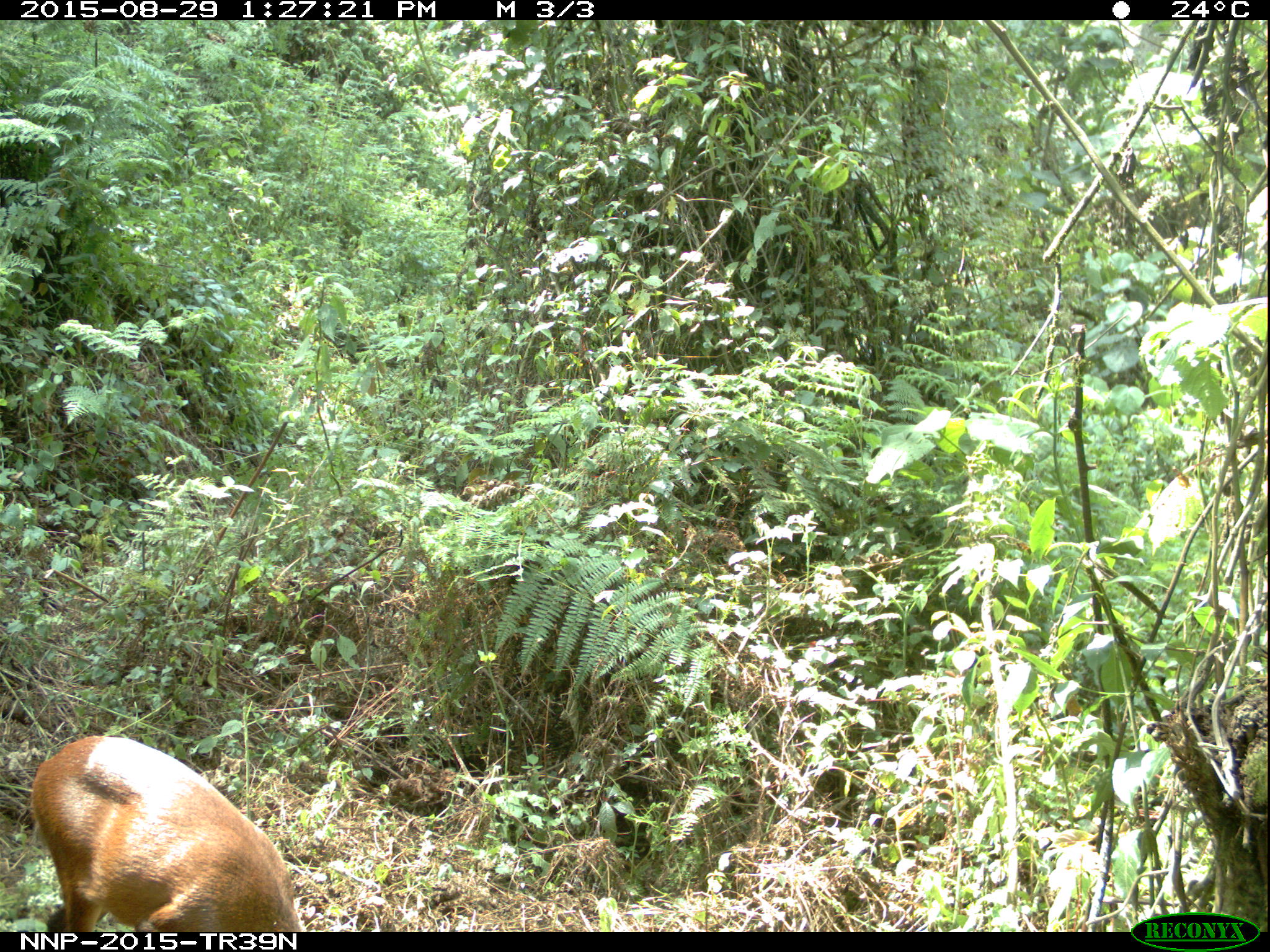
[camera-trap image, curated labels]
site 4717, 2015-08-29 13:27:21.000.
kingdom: Animalia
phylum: Chordata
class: Mammalia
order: Artiodactyla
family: Bovidae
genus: Cephalophus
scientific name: Cephalophus nigrifrons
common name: black-fronted duiker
Cephalophus nigrifrons (black-fronted duiker), count 1.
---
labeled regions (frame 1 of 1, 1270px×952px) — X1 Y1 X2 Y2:
cephalophus nigrifrons: 25 735 302 932